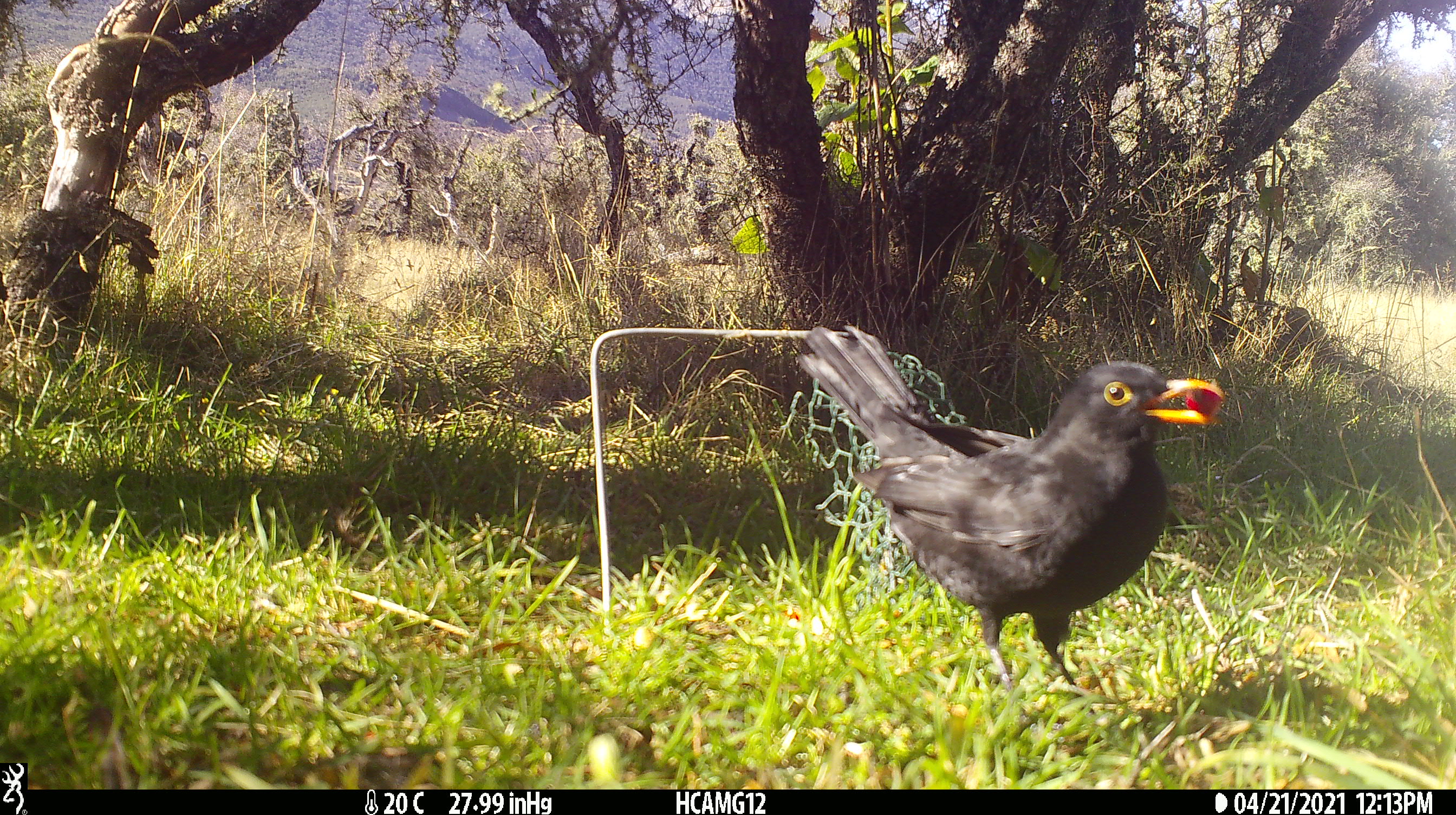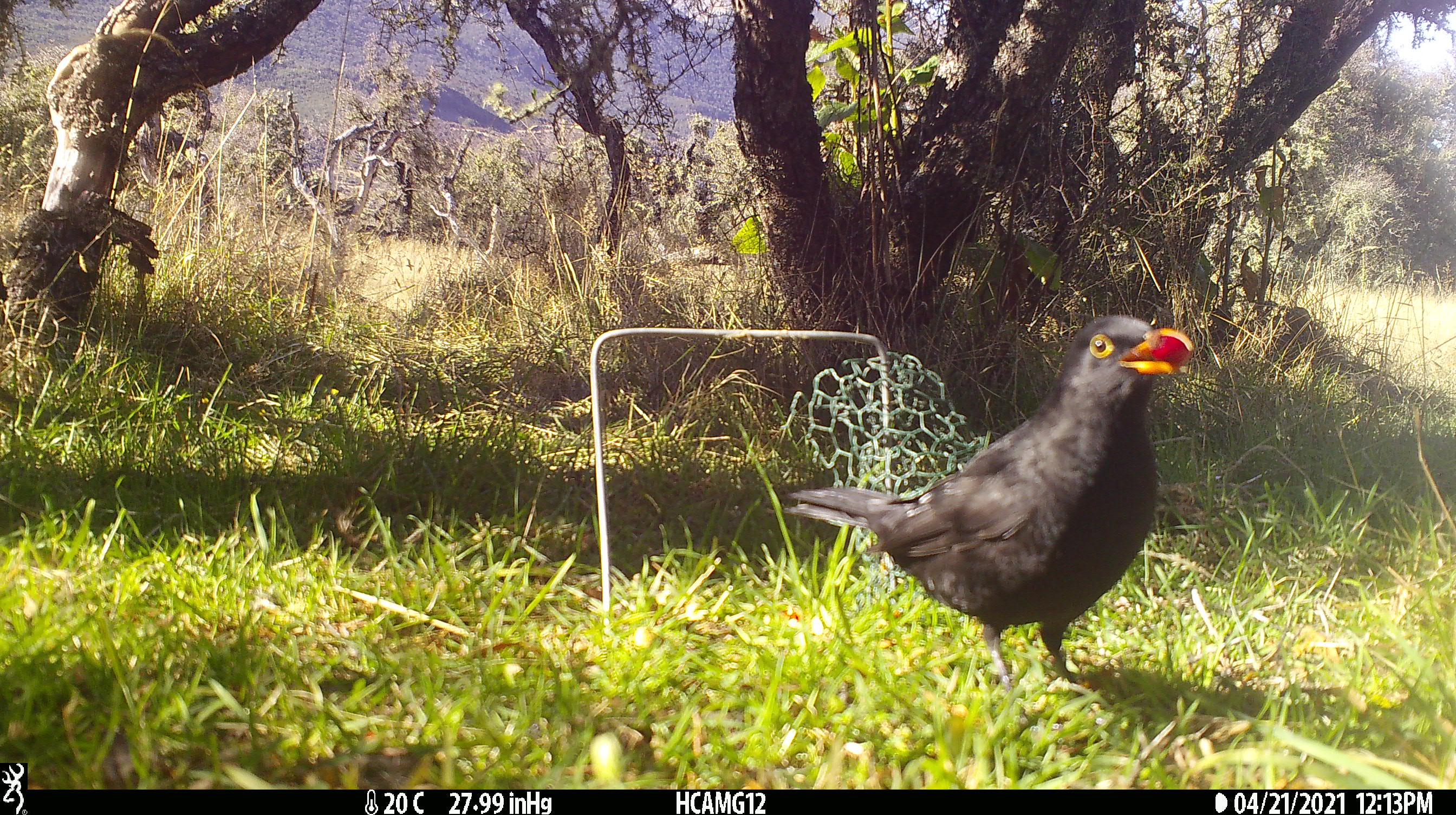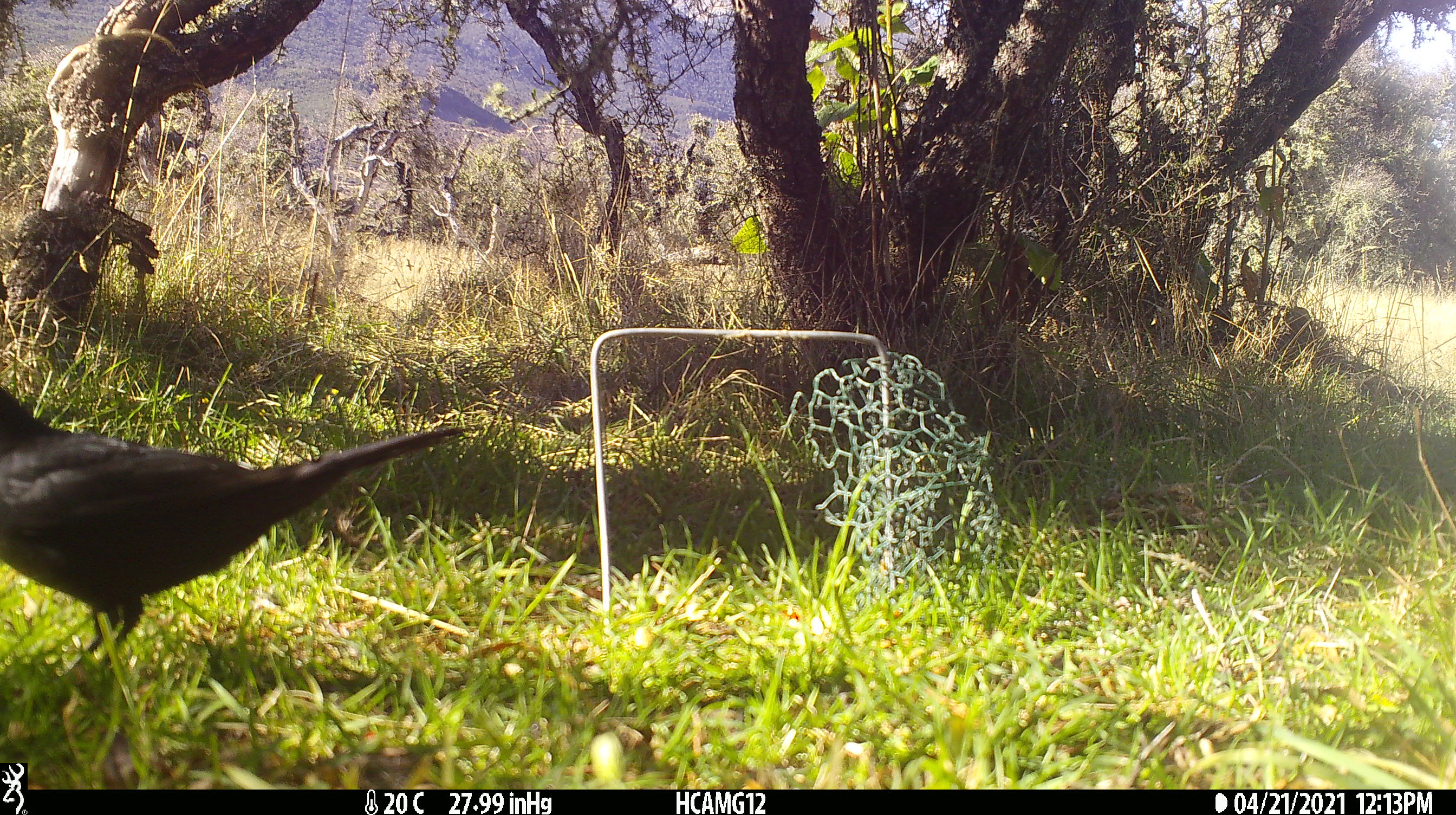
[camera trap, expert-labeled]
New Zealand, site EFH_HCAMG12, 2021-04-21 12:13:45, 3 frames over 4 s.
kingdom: Animalia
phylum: Chordata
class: Aves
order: Passeriformes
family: Turdidae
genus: Turdus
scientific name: Turdus merula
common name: eurasian blackbird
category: blackbird